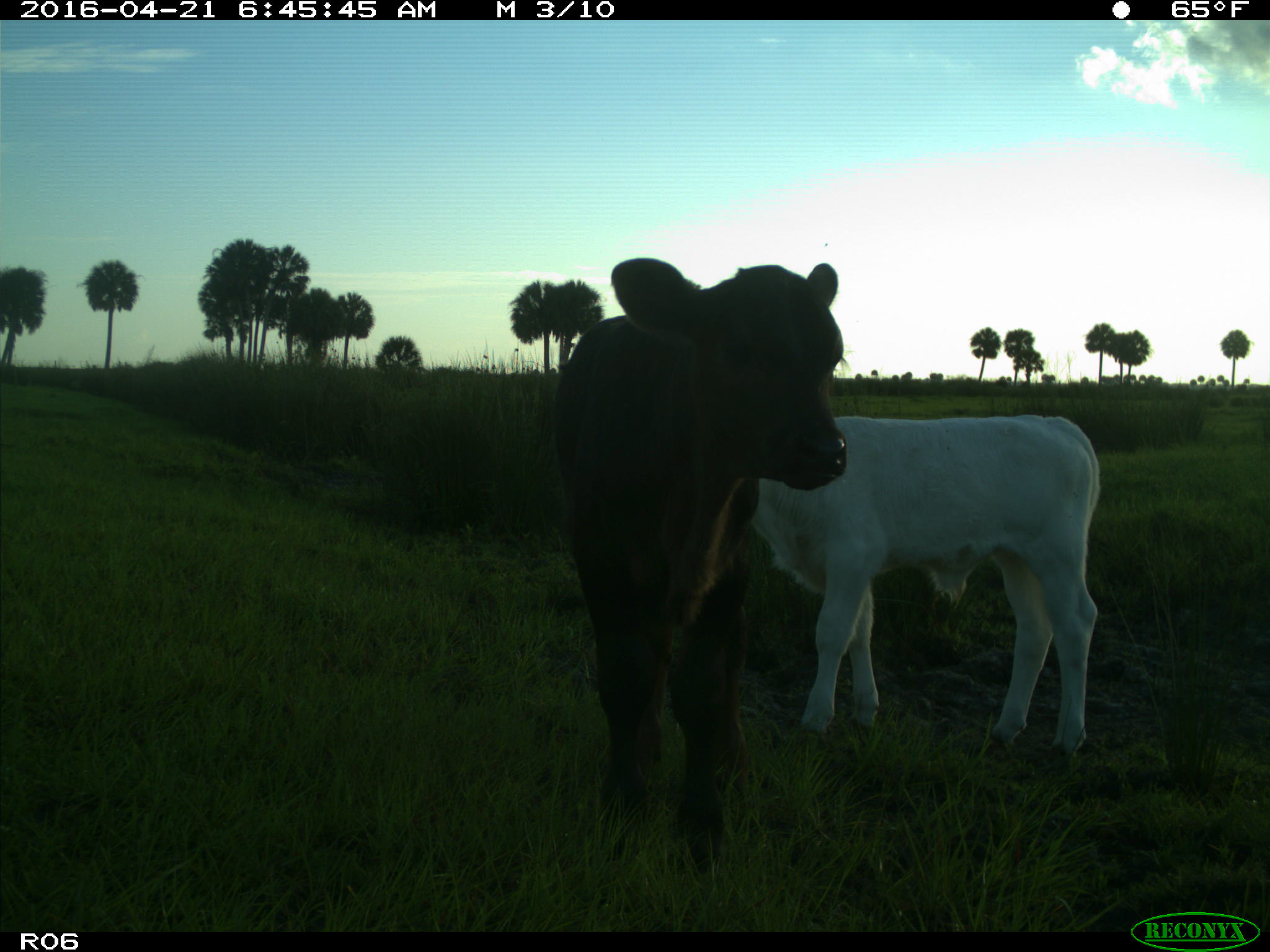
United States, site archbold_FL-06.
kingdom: Animalia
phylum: Chordata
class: Mammalia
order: Artiodactyla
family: Bovidae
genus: Bos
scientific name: Bos taurus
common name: domestic cow